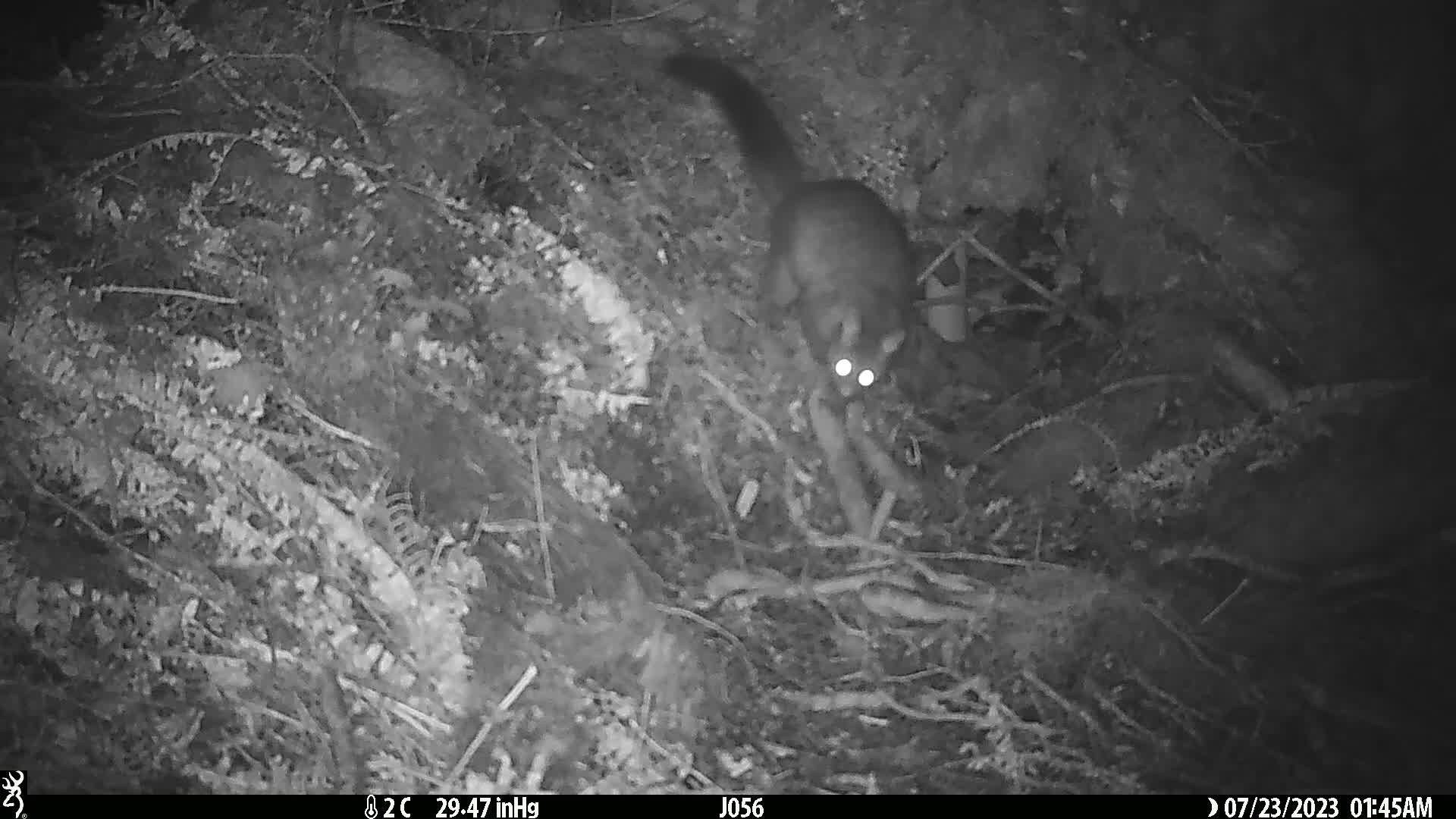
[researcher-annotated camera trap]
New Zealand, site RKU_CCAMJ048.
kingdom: Animalia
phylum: Chordata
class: Mammalia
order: Diprotodontia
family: Phalangeridae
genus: Trichosurus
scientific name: Trichosurus vulpecula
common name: common brushtail possum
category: possum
Possum (common brushtail possum) (Trichosurus vulpecula).